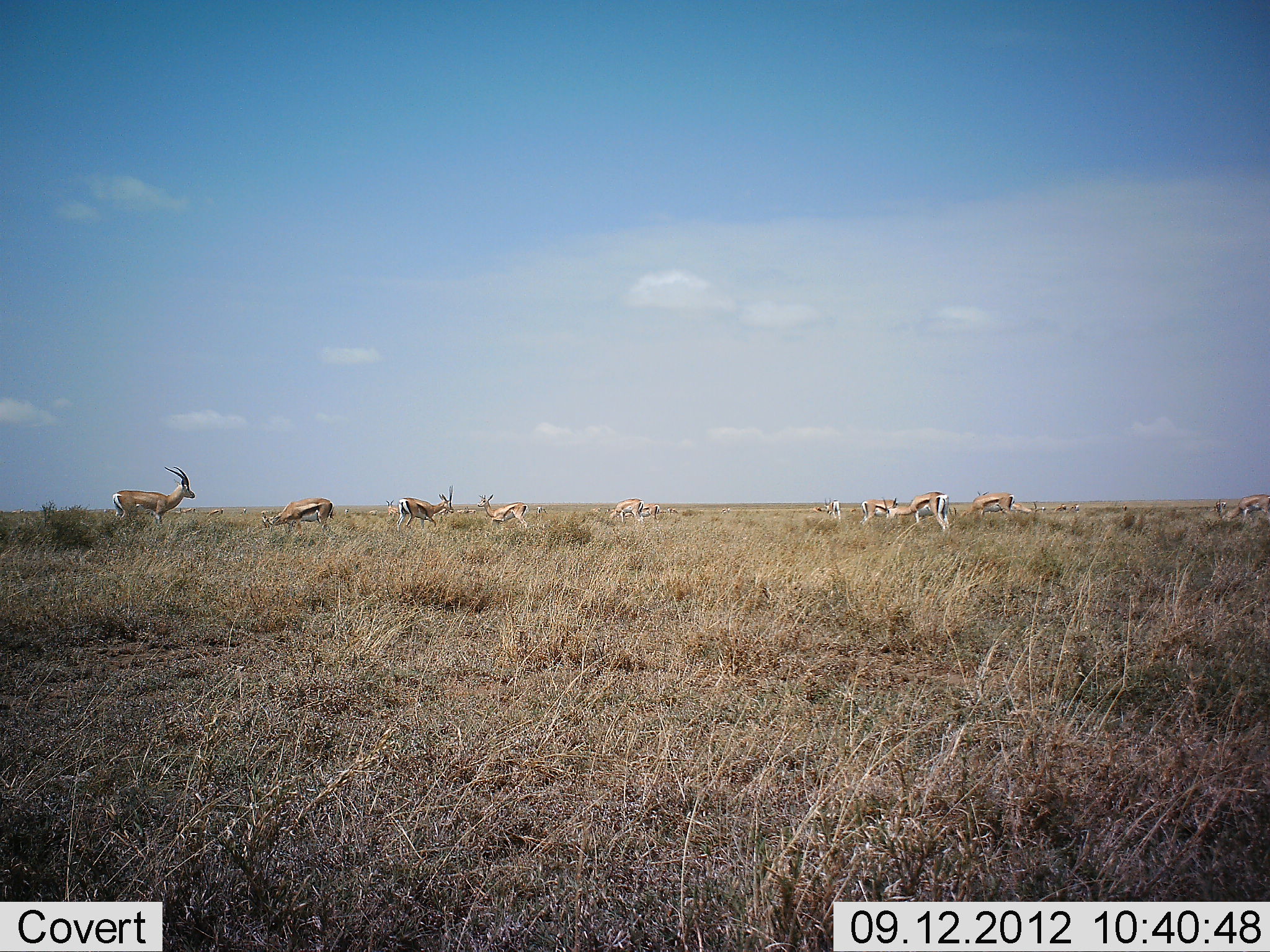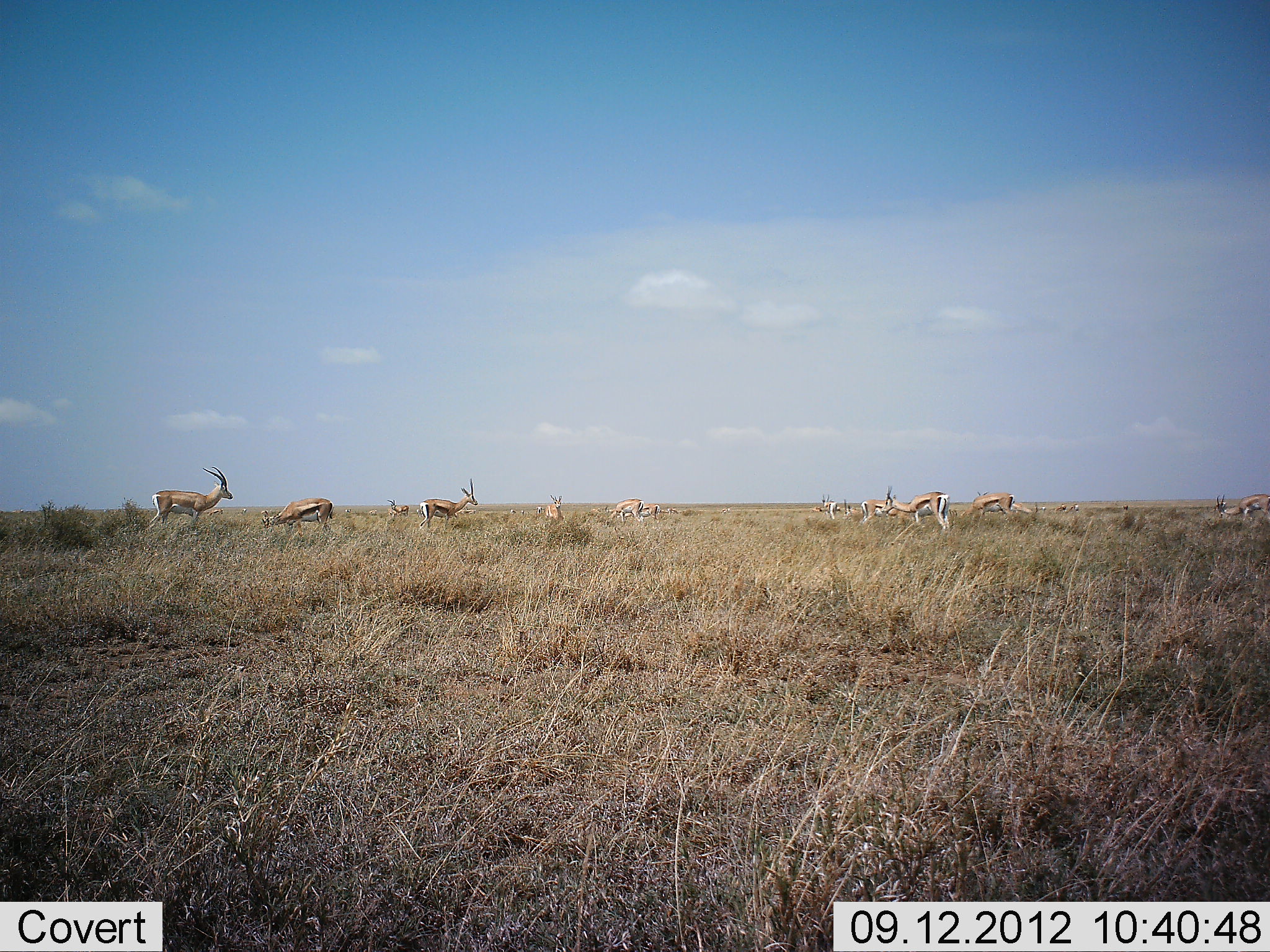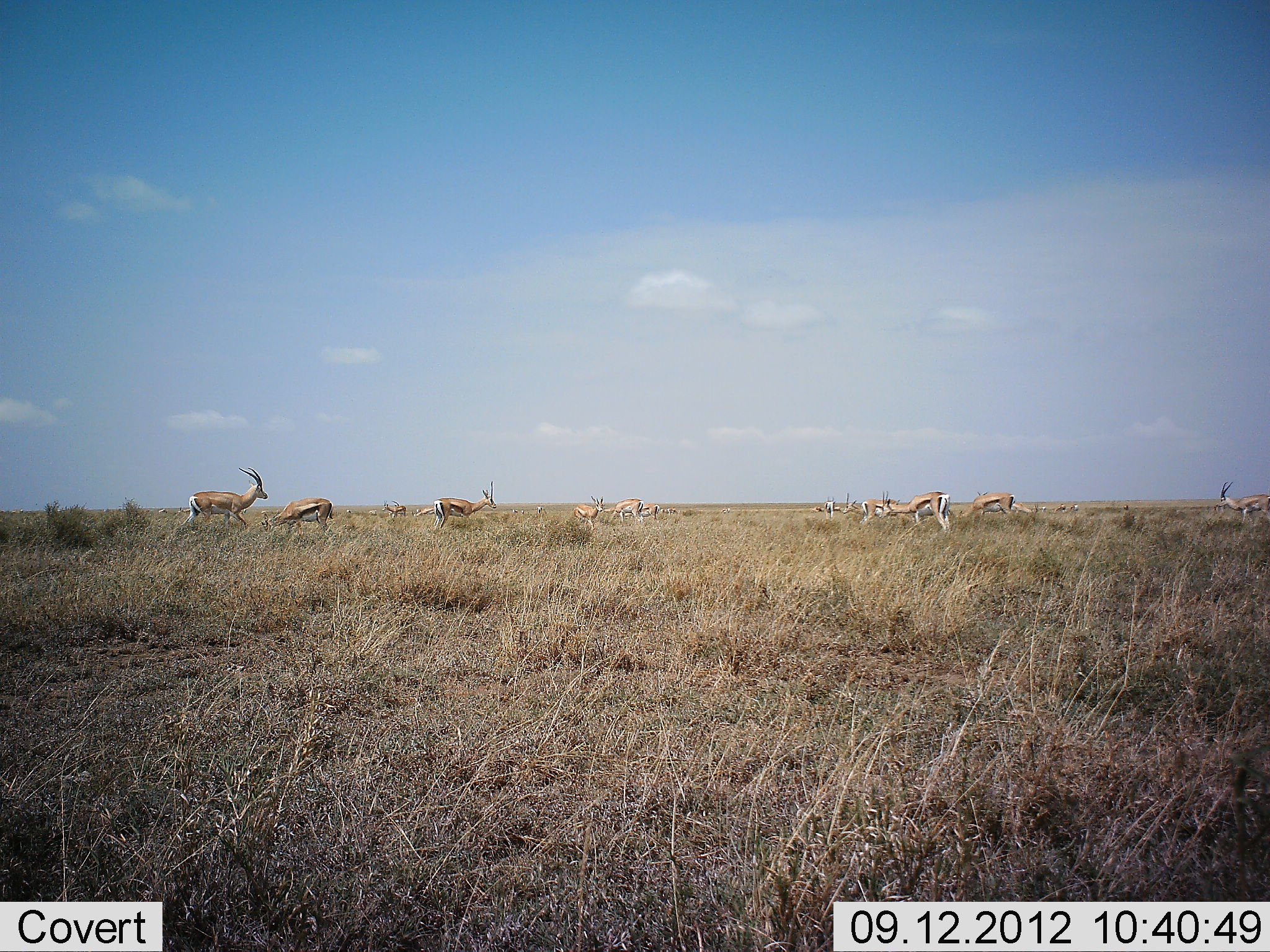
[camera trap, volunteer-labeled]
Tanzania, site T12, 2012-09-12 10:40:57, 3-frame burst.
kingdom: Animalia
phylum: Chordata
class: Mammalia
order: Artiodactyla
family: Bovidae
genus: Eudorcas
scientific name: Eudorcas thomsonii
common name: thomson's gazelle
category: gazellethomsons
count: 11-50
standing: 42%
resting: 8%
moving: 67%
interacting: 0%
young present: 0%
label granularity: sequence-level